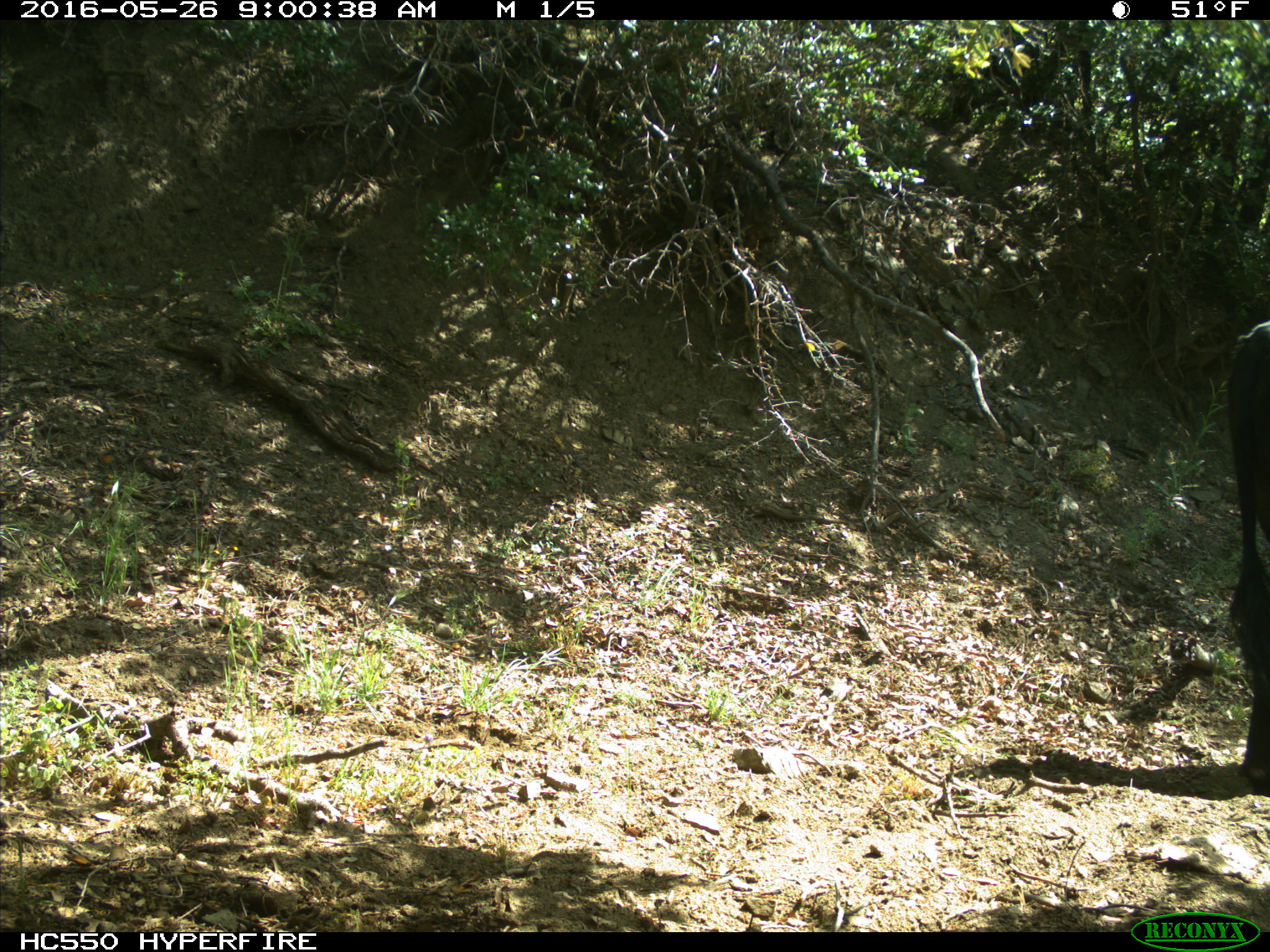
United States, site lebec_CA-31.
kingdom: Animalia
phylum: Chordata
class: Mammalia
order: Artiodactyla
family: Bovidae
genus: Bos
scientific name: Bos taurus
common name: domestic cow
Bos taurus (domestic cow).